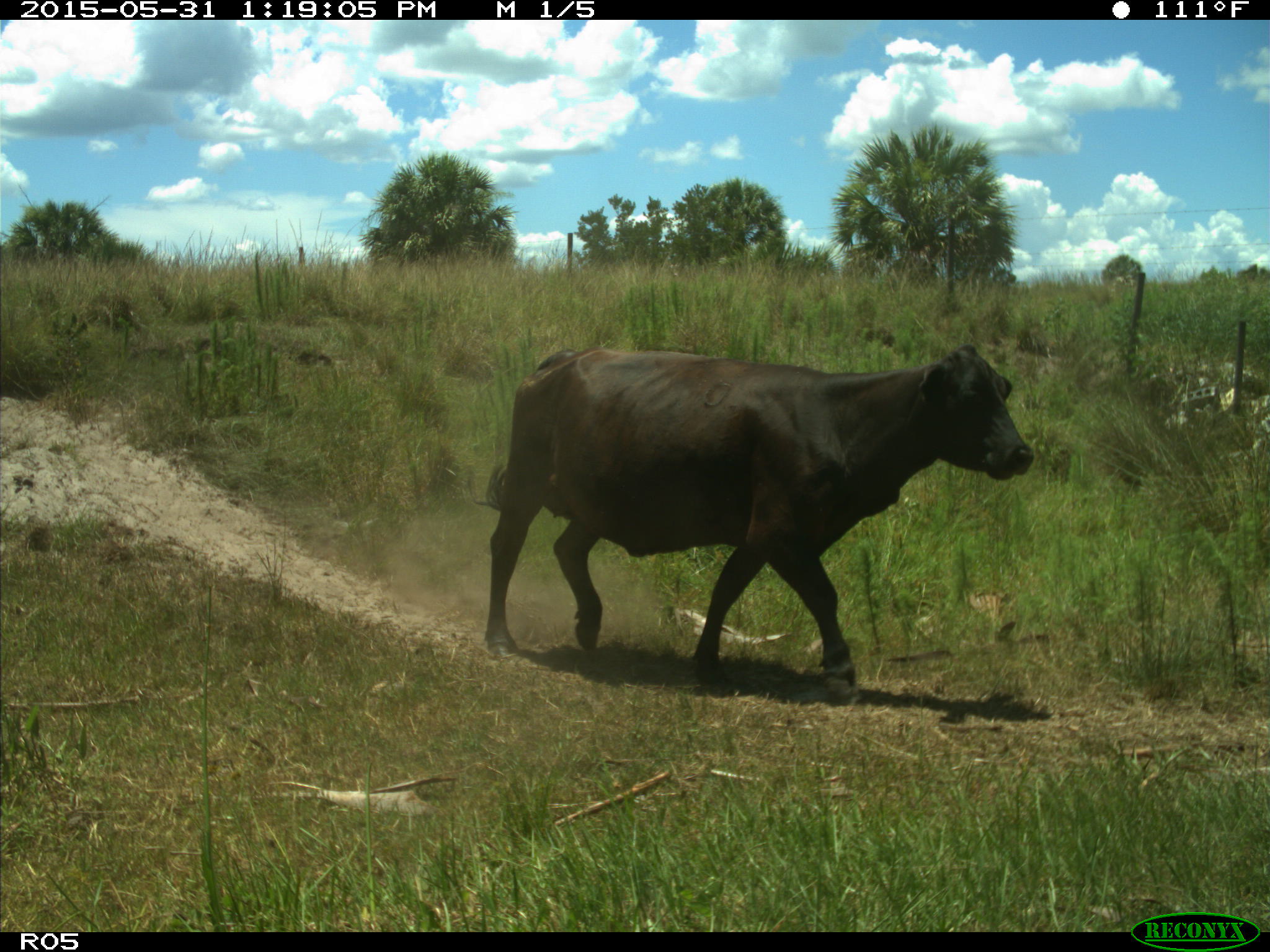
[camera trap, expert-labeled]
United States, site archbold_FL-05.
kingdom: Animalia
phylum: Chordata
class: Mammalia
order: Artiodactyla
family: Bovidae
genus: Bos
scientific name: Bos taurus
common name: domestic cow